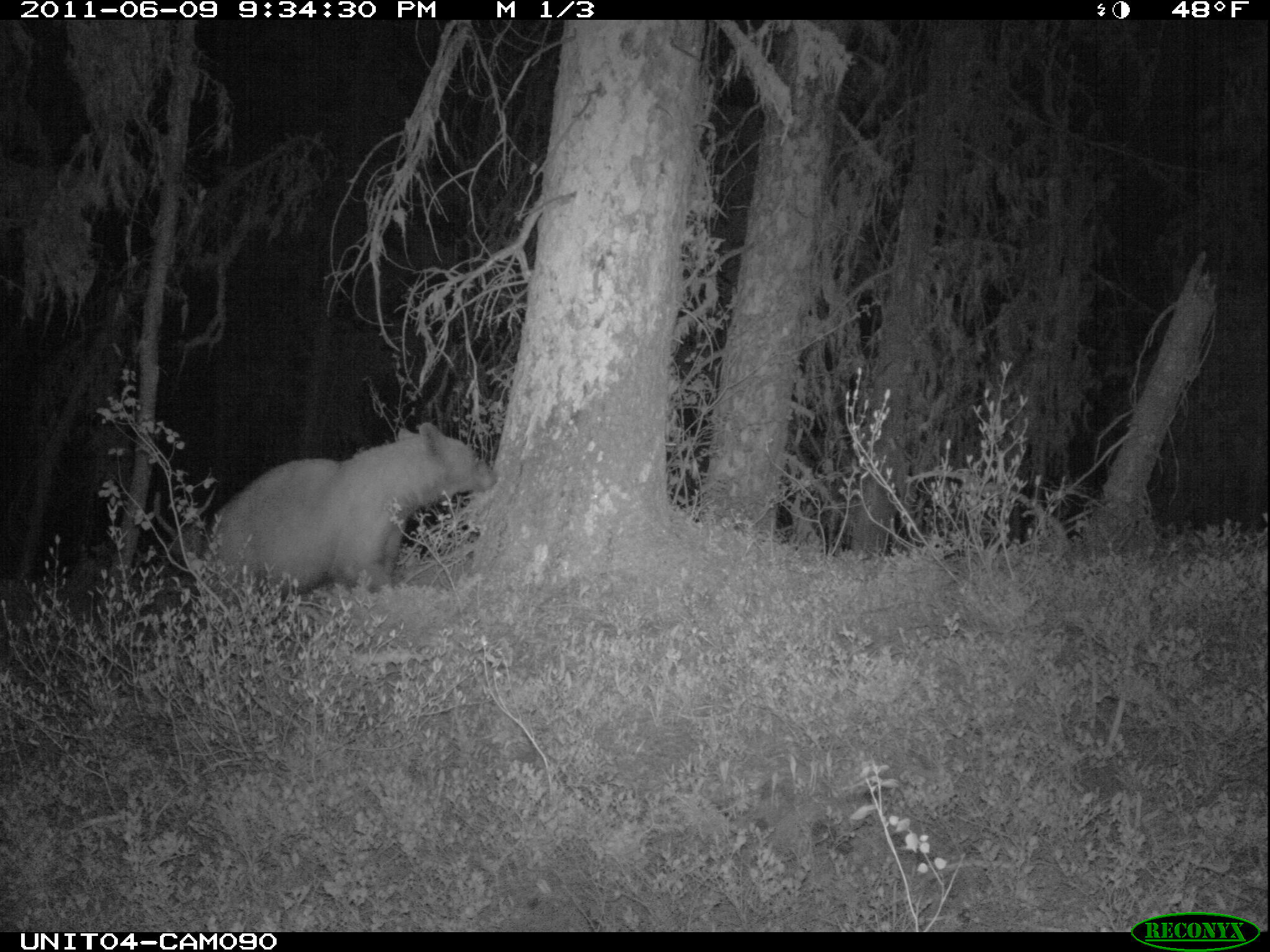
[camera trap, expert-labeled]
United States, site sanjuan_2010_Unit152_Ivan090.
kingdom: Animalia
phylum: Chordata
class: Mammalia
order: Carnivora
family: Ursidae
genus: Ursus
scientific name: Ursus americanus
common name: american black bear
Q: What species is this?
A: Ursus americanus (american black bear).